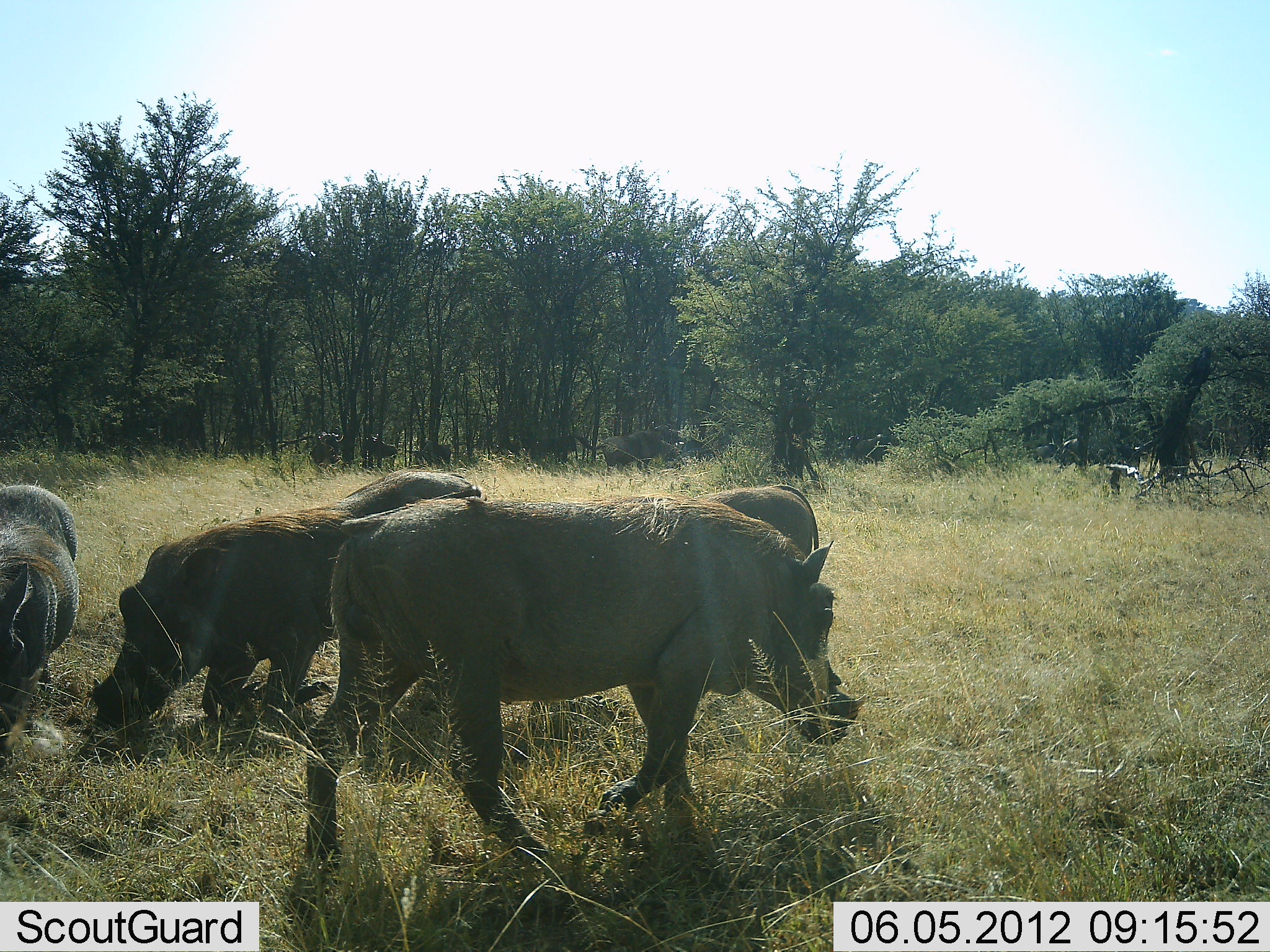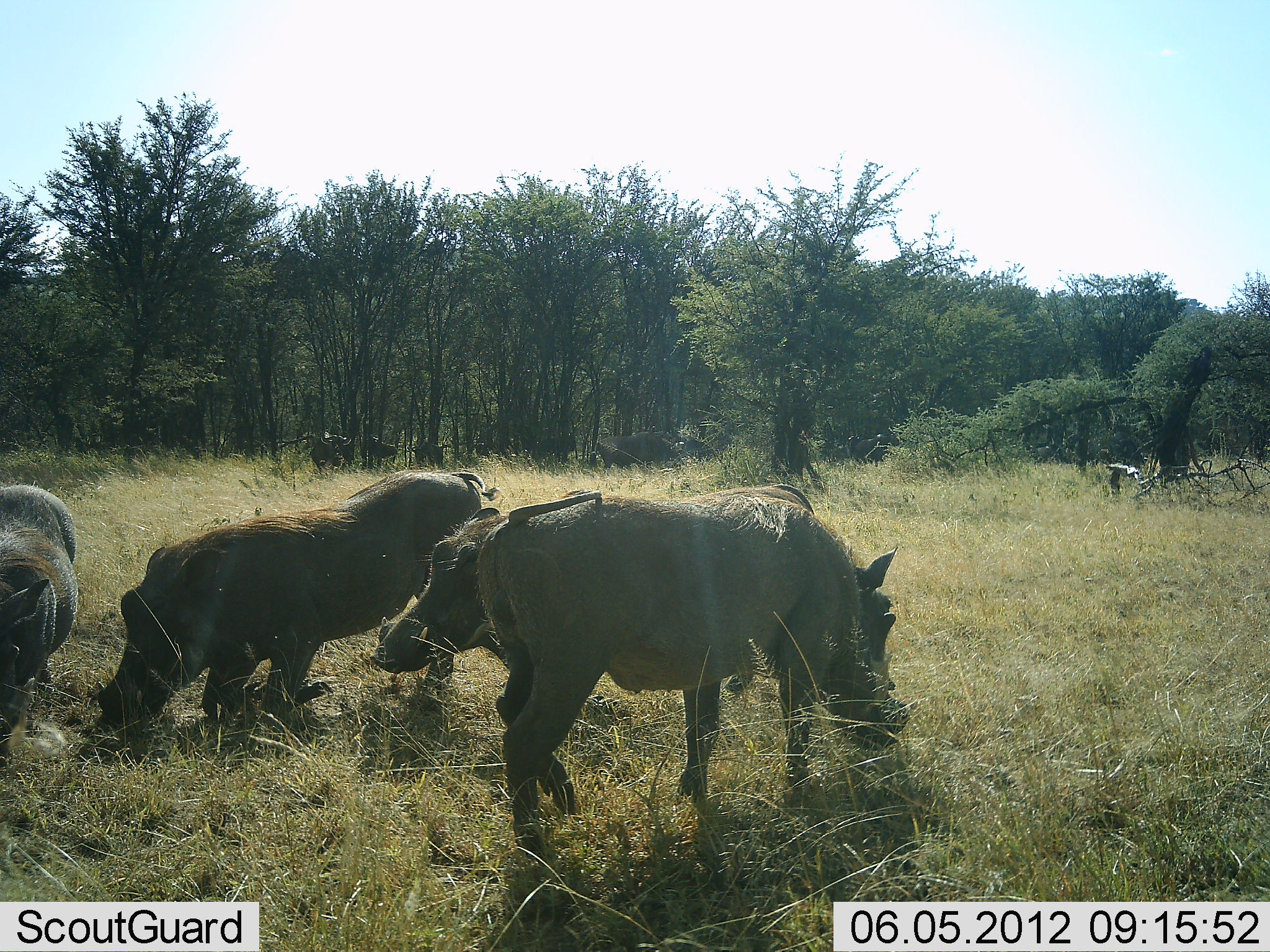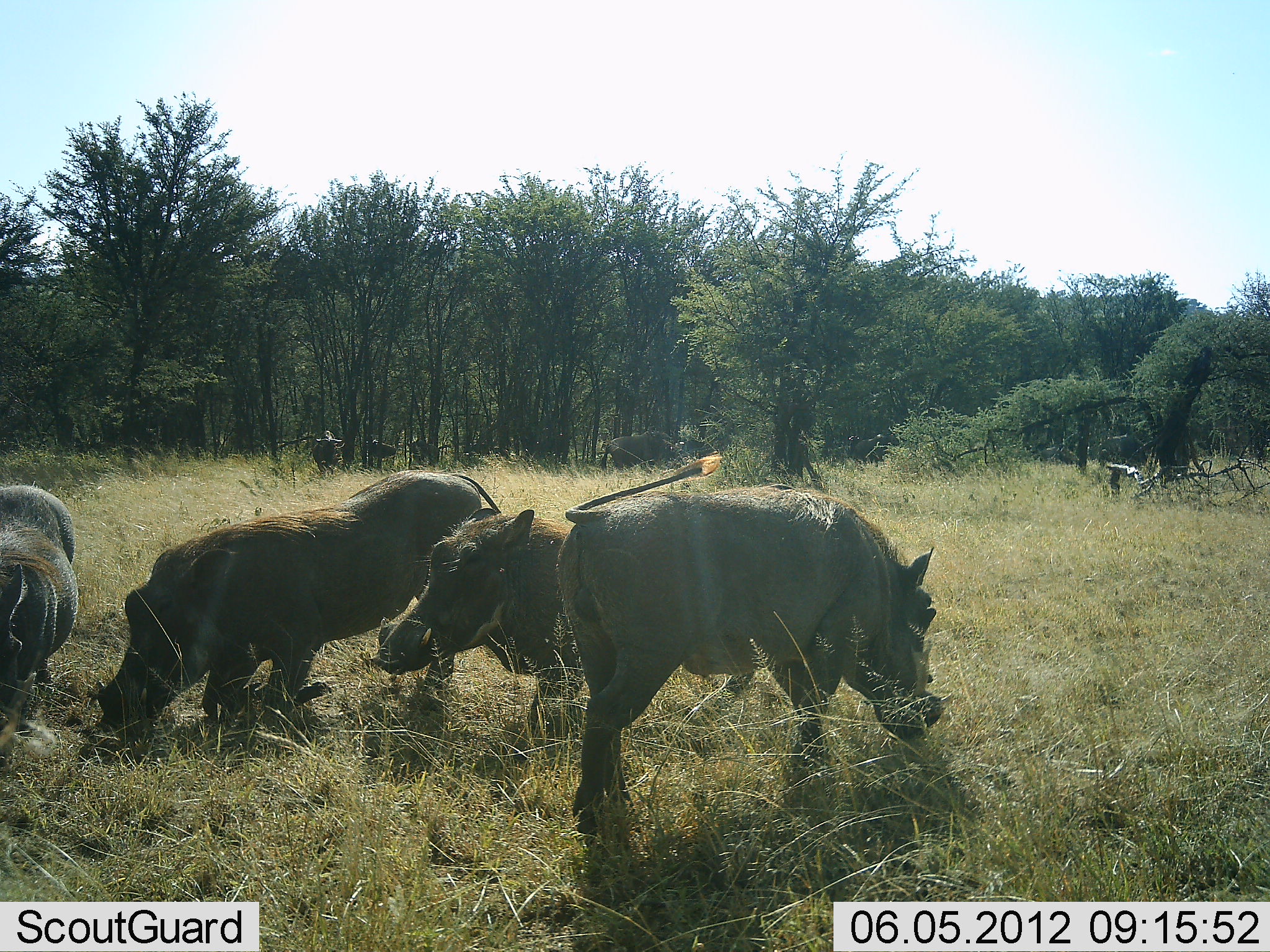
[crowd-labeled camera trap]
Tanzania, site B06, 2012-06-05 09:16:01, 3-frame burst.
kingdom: Animalia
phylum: Chordata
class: Mammalia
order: Artiodactyla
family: Suidae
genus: Phacochoerus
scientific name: Phacochoerus africanus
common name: warthog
Warthog (Phacochoerus africanus), count 4. Behavior (volunteer vote fractions): standing 38%, resting 0%, moving 62%, interacting 0%. Young present (vote fraction): 0%. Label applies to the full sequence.